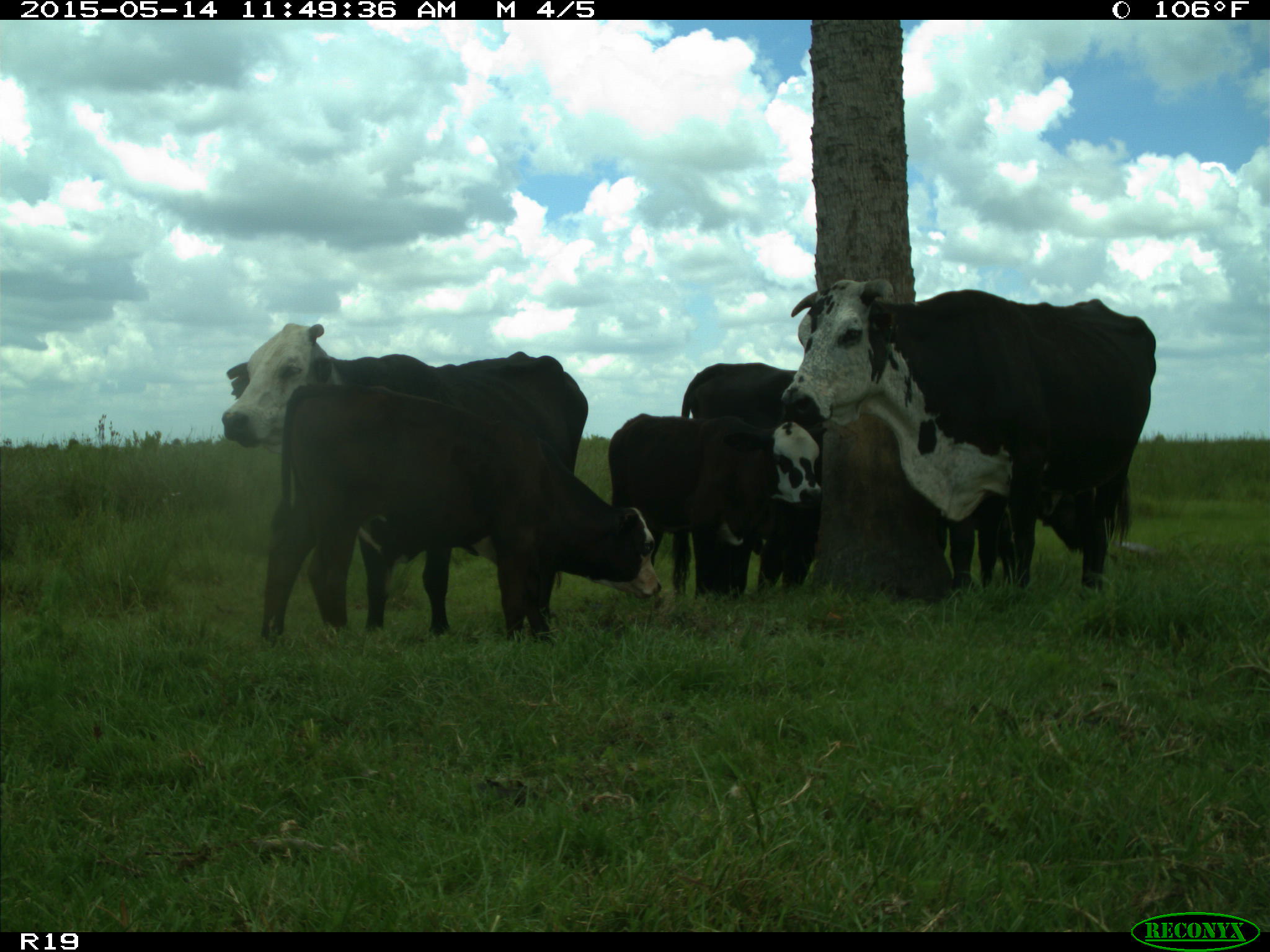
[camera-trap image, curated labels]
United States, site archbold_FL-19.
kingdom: Animalia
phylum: Chordata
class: Mammalia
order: Artiodactyla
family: Bovidae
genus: Bos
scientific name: Bos taurus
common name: domestic cow